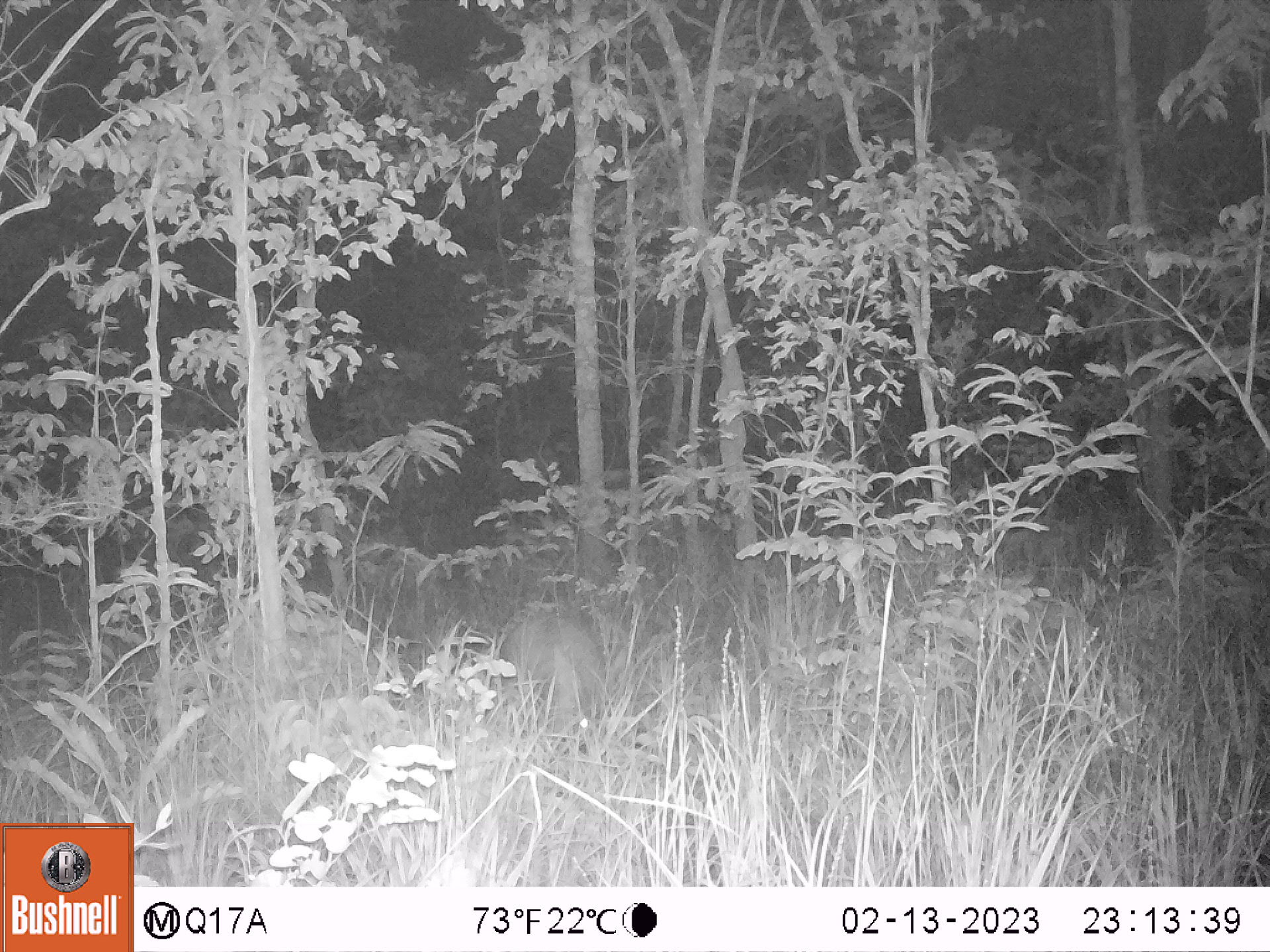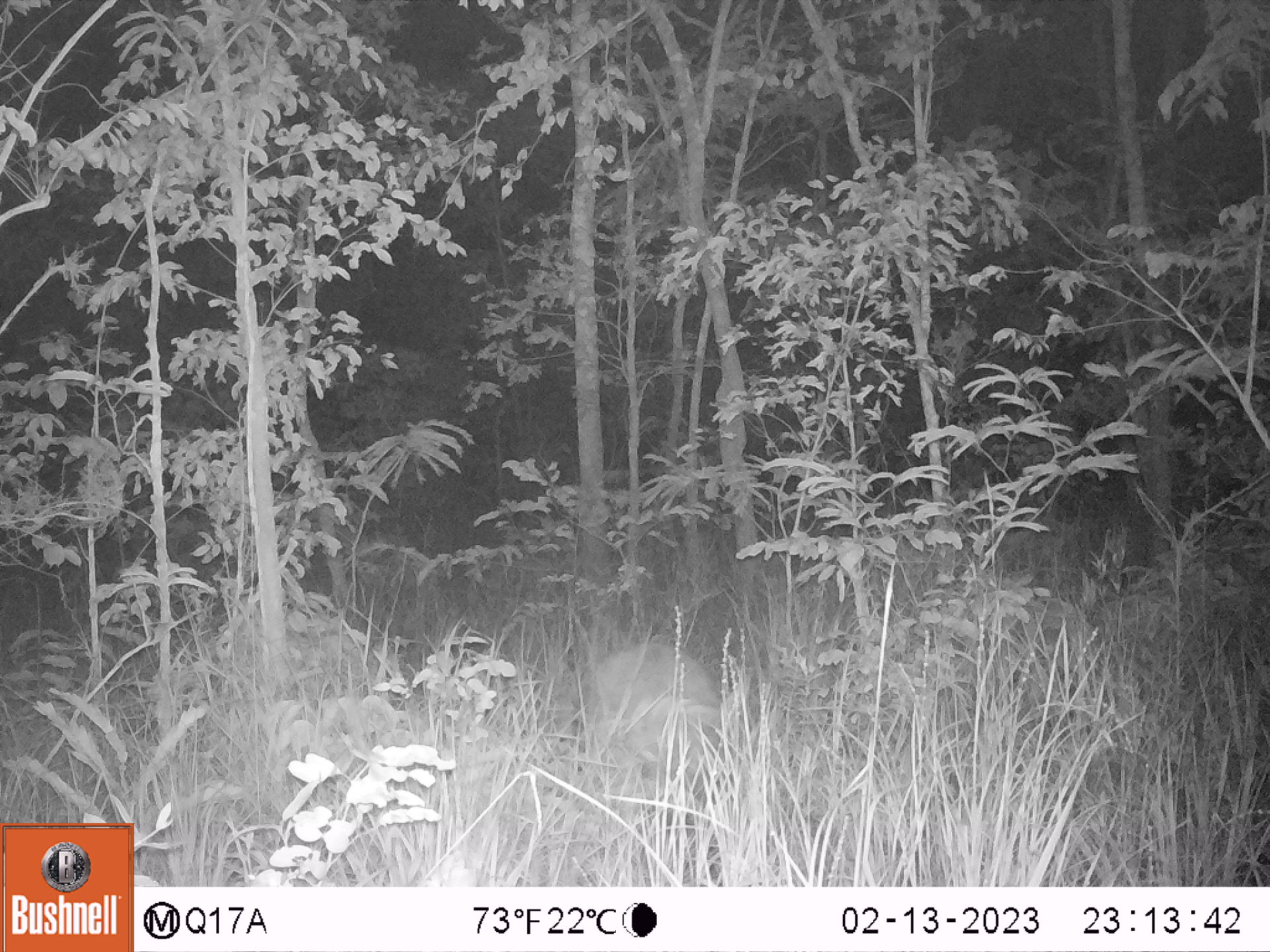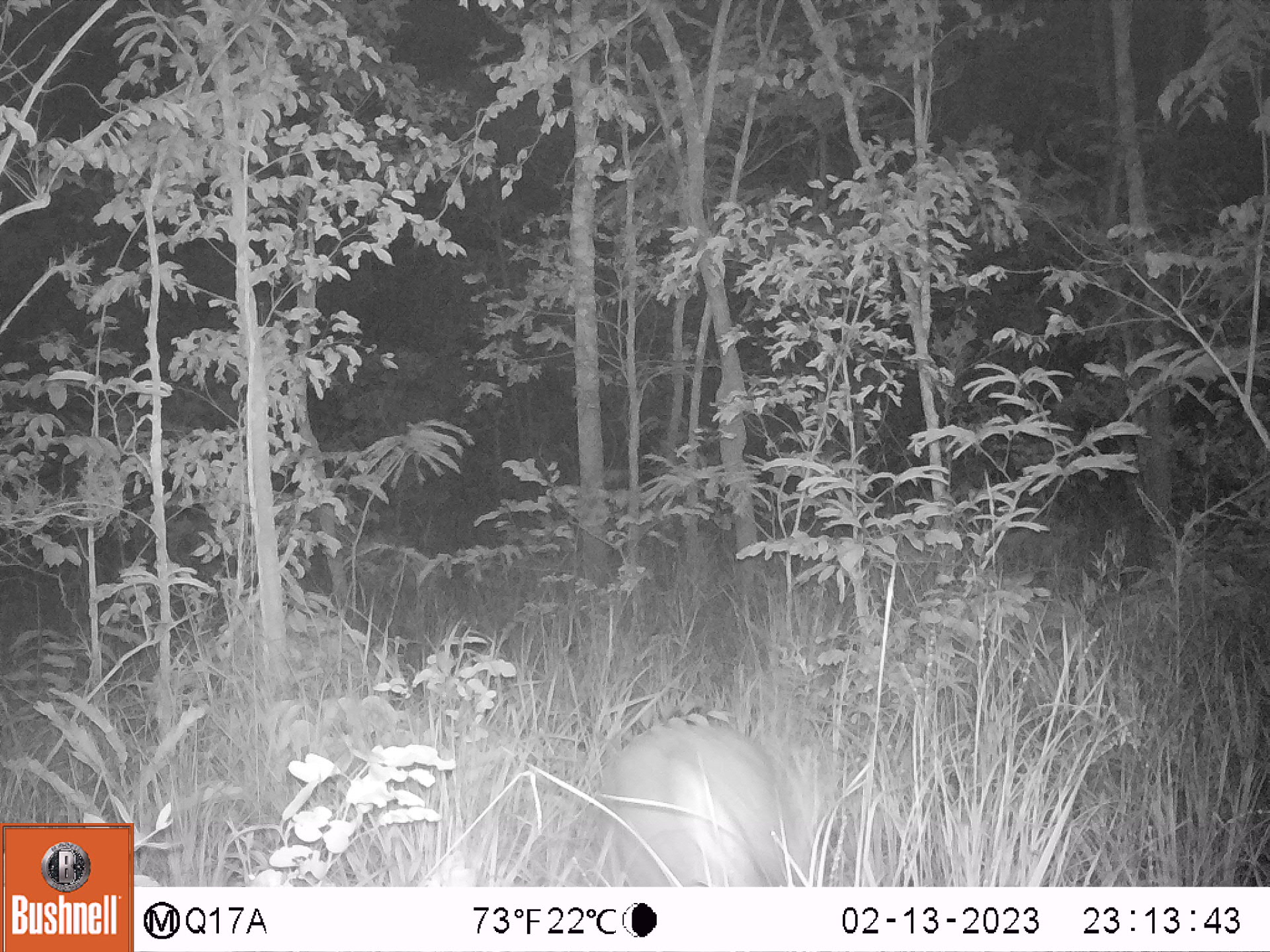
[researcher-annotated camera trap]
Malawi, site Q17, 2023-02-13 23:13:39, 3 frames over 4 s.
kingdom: Animalia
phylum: Chordata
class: Mammalia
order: Tubulidentata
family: Orycteropodidae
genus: Orycteropus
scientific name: Orycteropus afer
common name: aardvark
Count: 1.